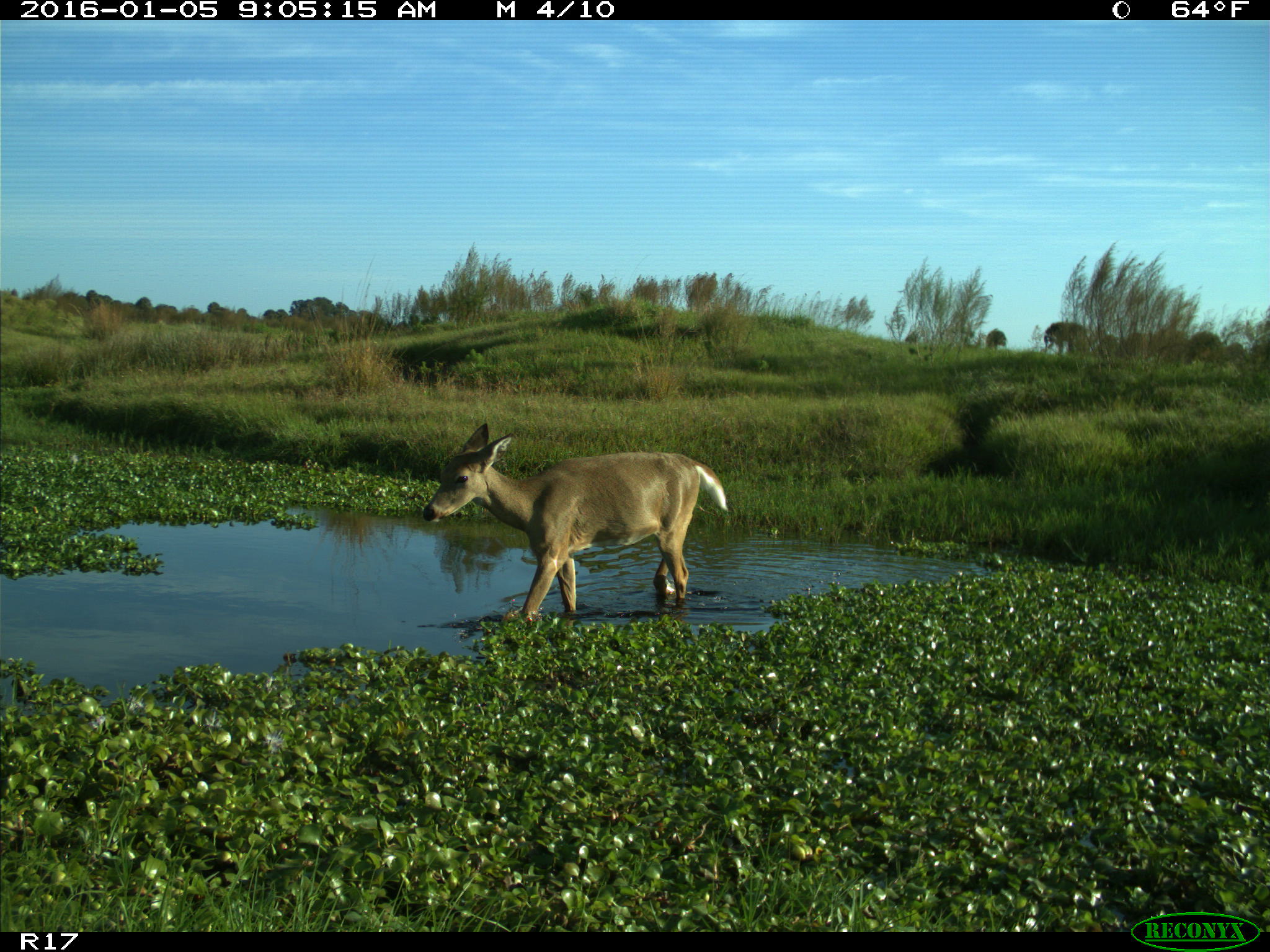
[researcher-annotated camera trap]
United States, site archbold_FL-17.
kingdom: Animalia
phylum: Chordata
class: Mammalia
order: Artiodactyla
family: Cervidae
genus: Odocoileus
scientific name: Odocoileus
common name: deer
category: unidentified deer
Unidentified deer (deer) (Odocoileus).